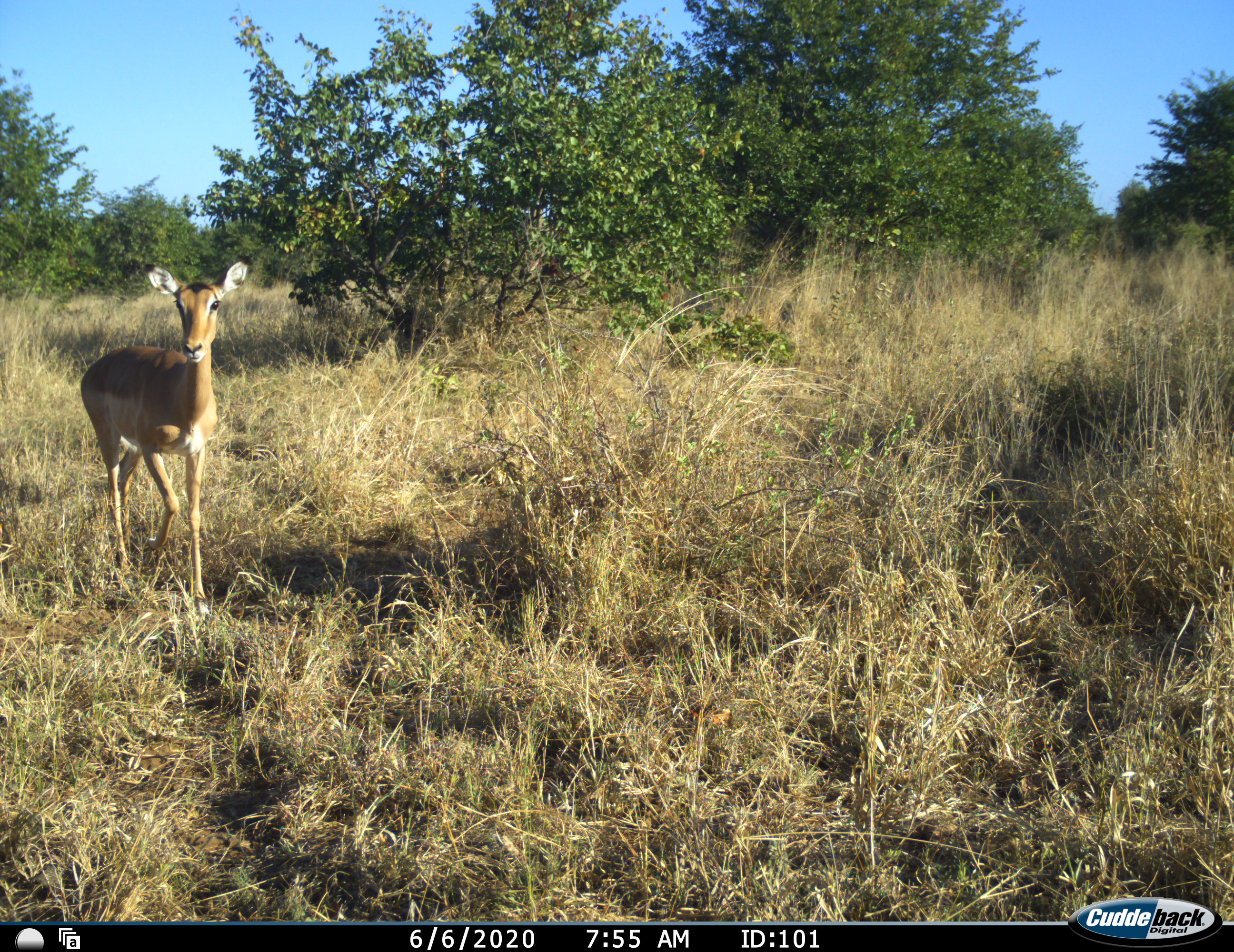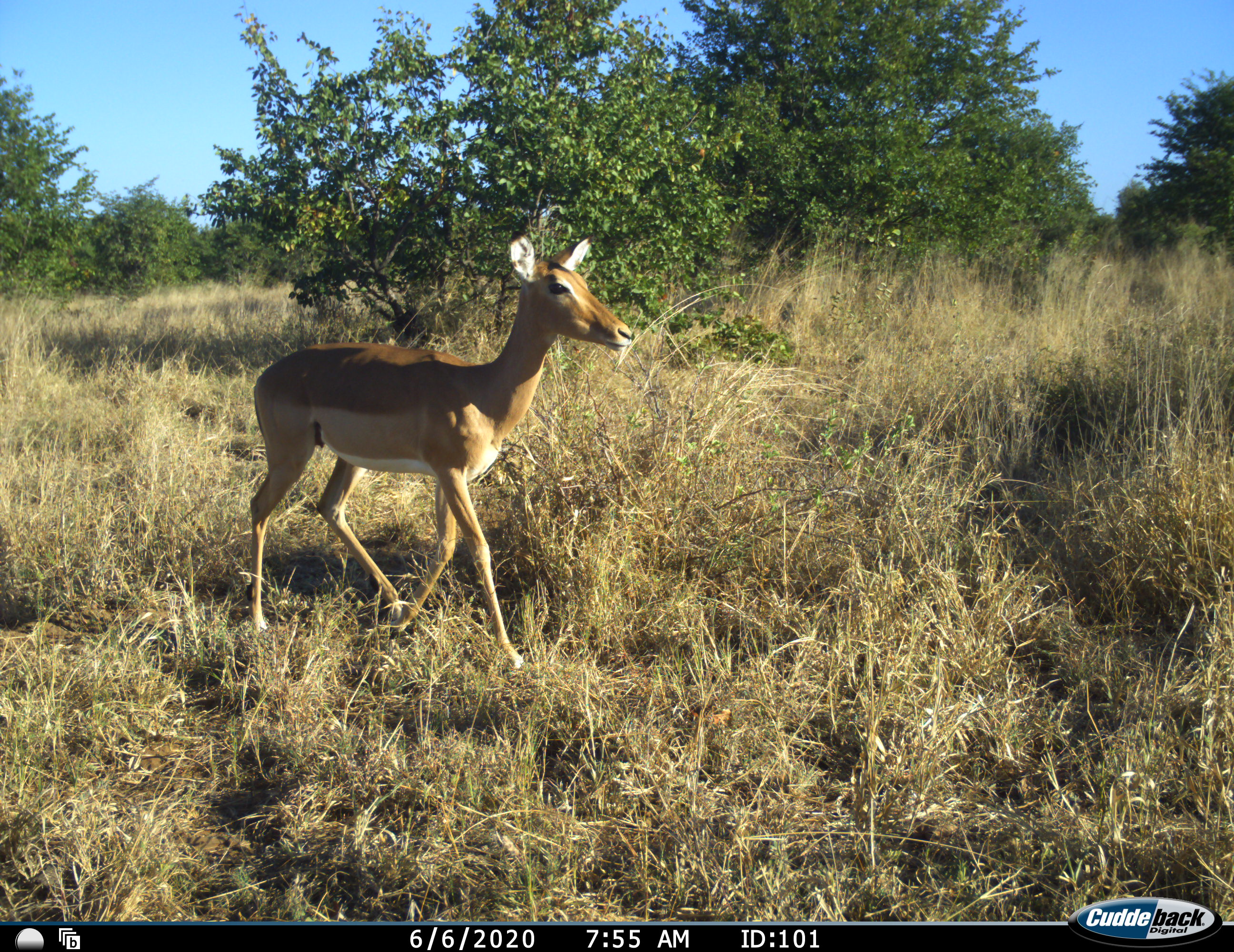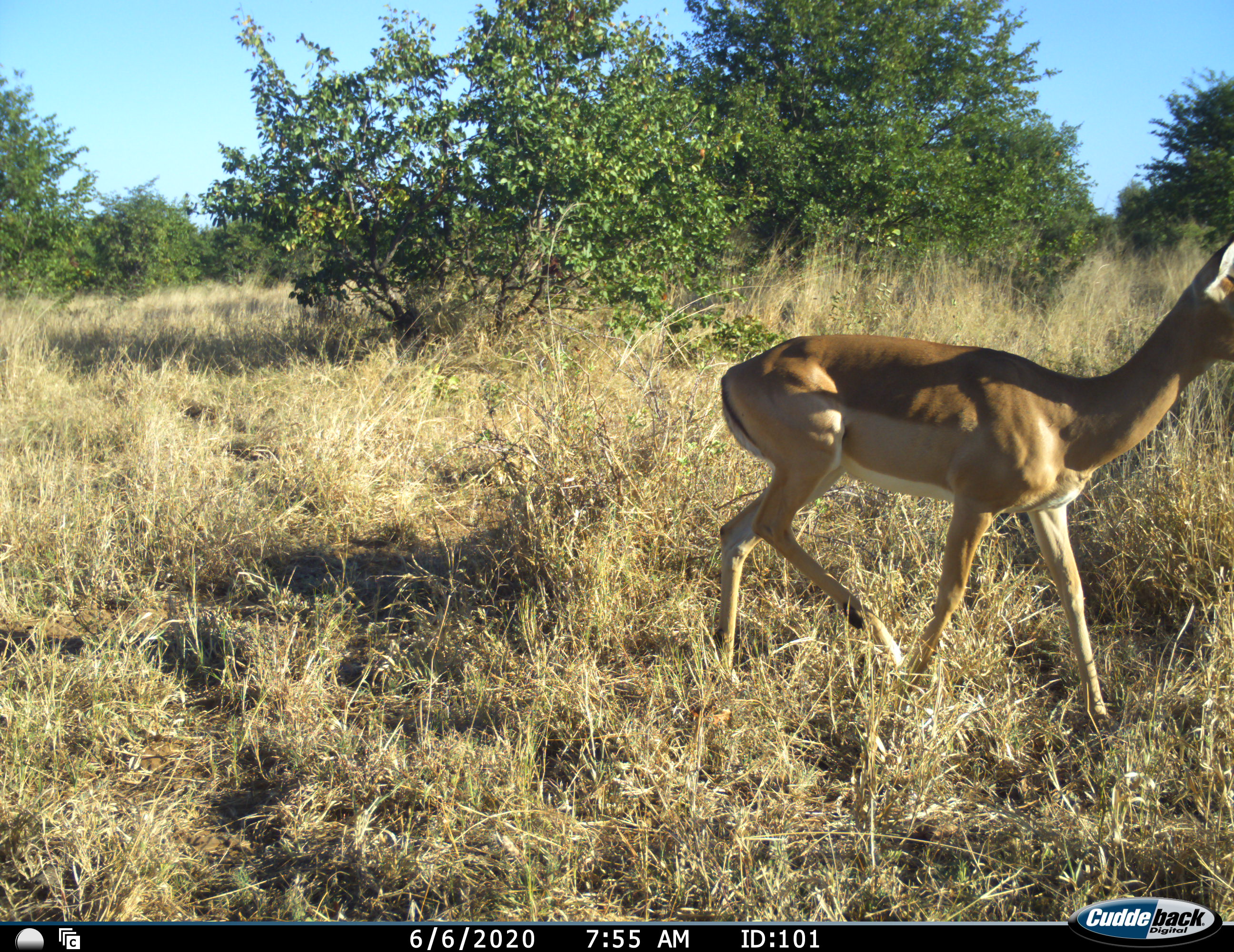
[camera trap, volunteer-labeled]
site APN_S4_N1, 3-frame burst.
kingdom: Animalia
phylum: Chordata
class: Mammalia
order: Artiodactyla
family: Bovidae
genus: Aepyceros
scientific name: Aepyceros melampus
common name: impala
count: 1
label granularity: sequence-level